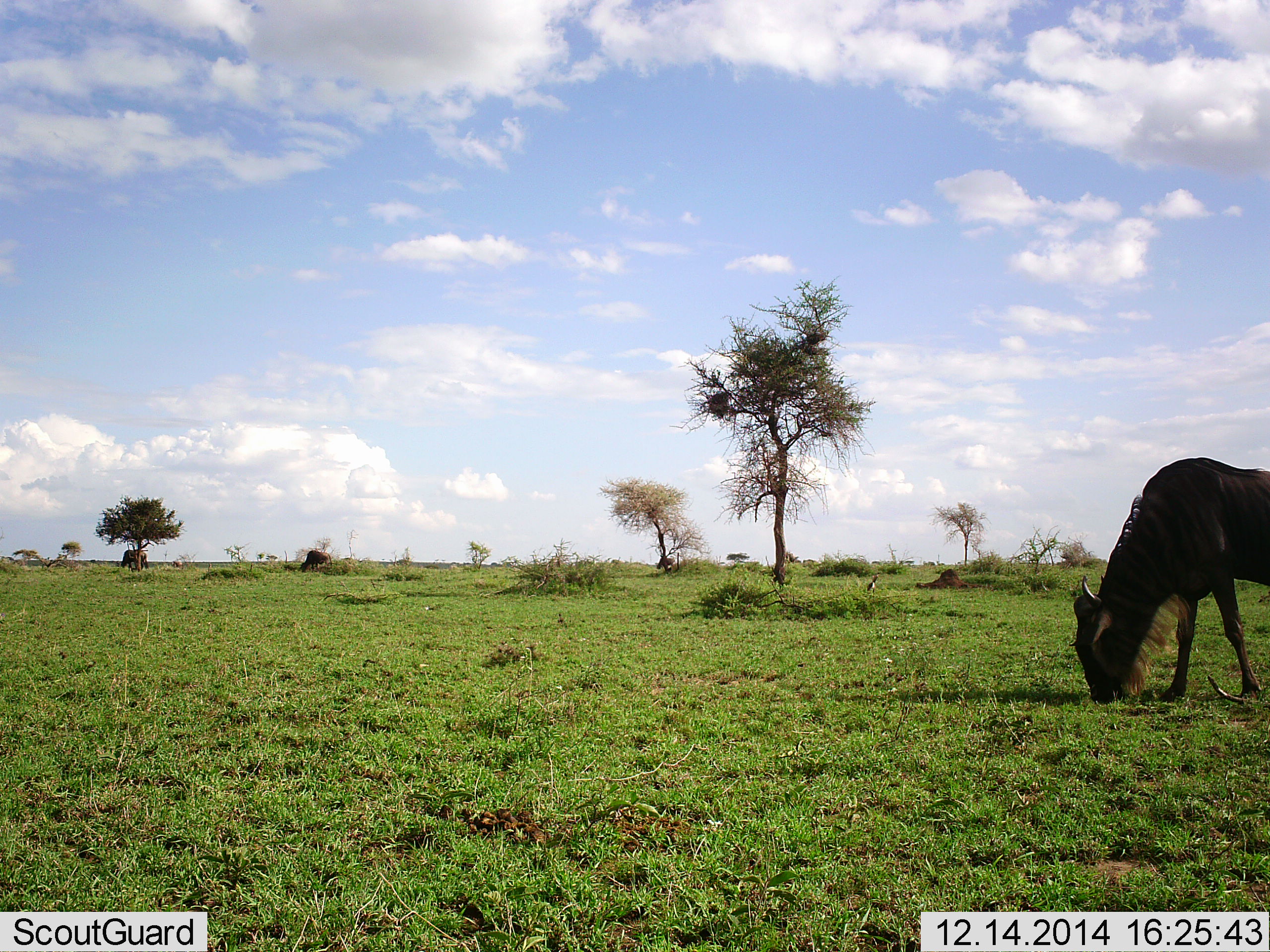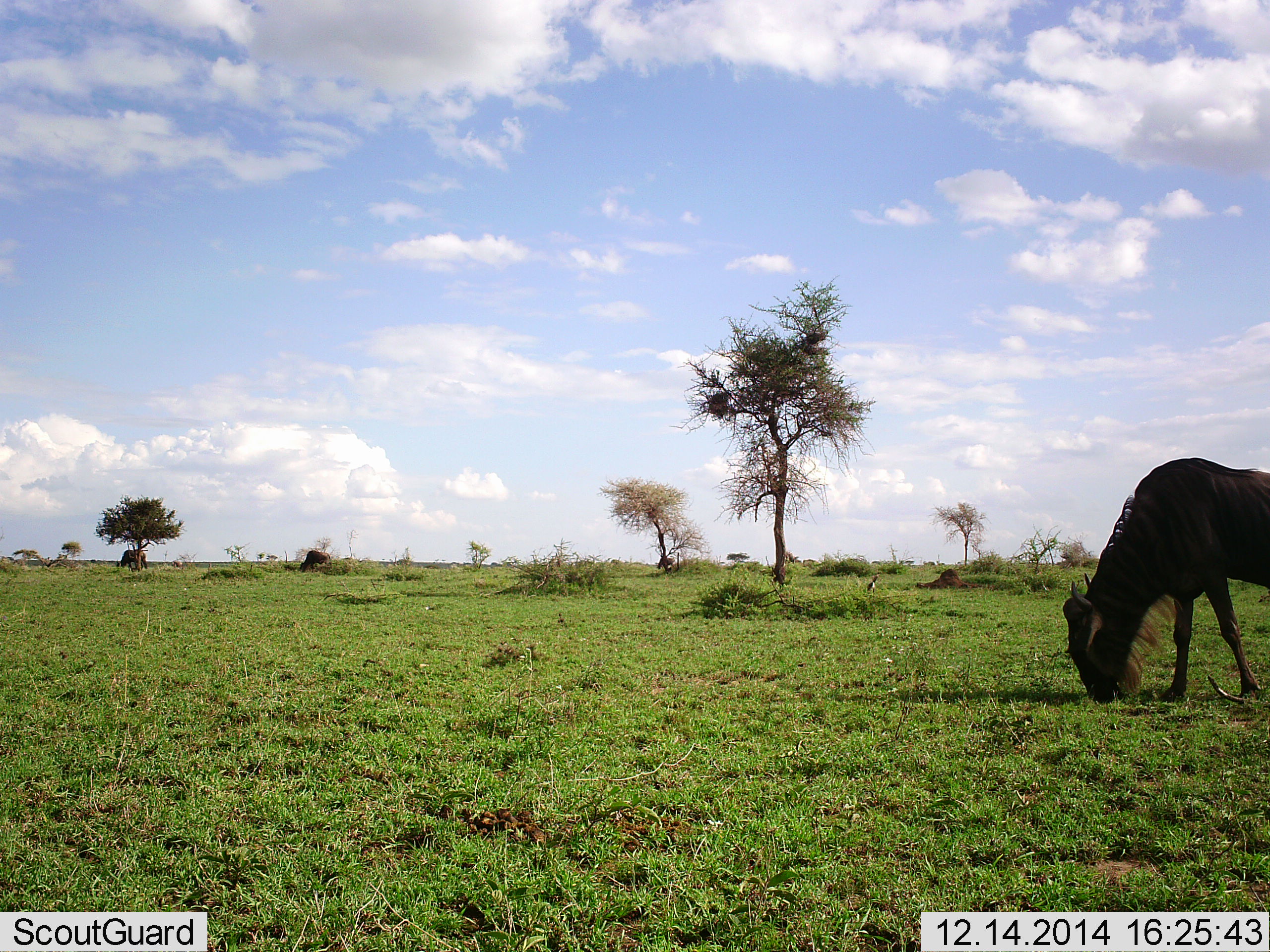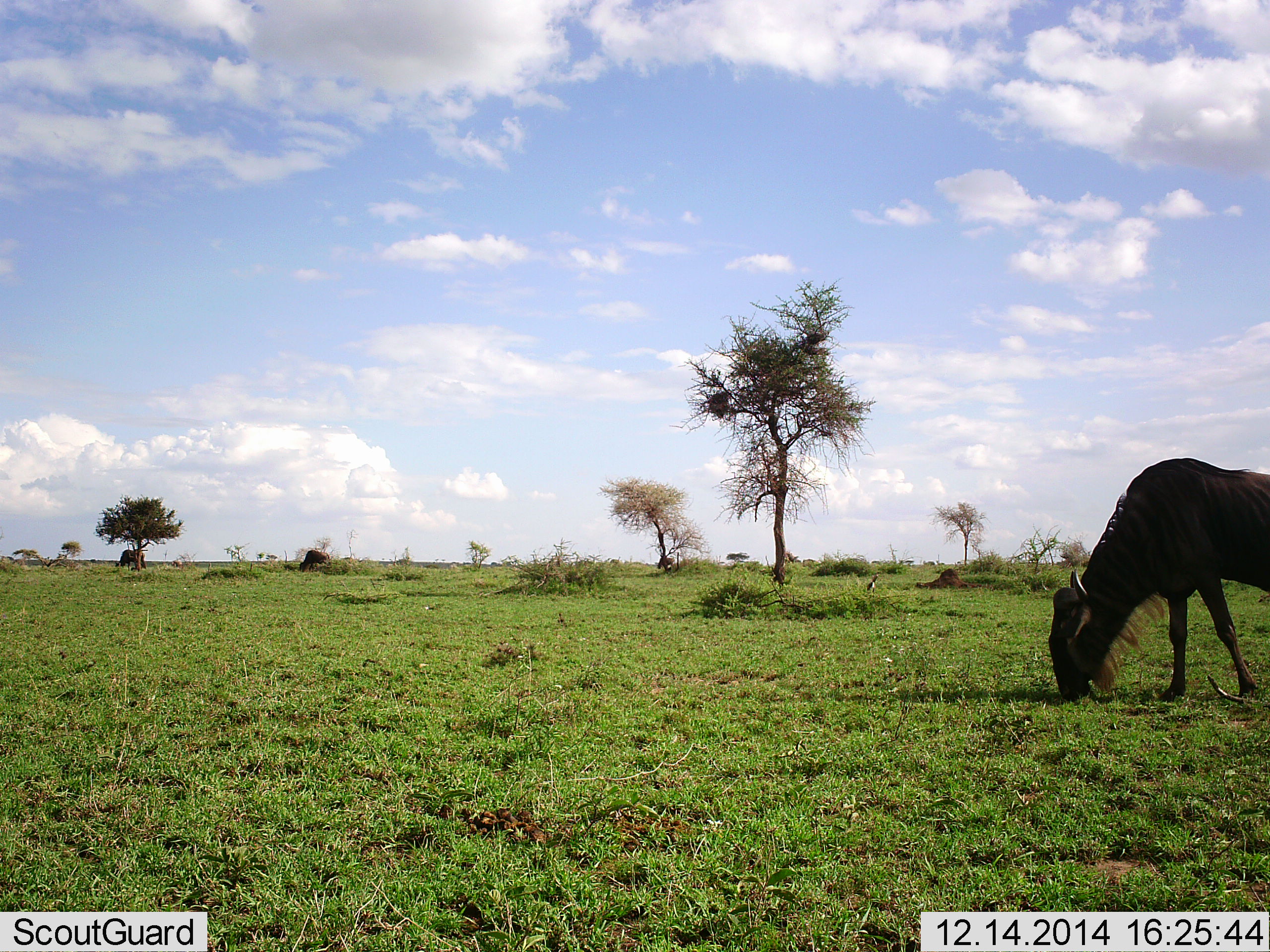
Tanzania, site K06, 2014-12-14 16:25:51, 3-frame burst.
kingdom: Animalia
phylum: Chordata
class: Mammalia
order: Artiodactyla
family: Bovidae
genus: Connochaetes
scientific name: Connochaetes taurinus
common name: blue wildebeest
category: wildebeest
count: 3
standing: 20%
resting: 10%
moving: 10%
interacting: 0%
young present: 0%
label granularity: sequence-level